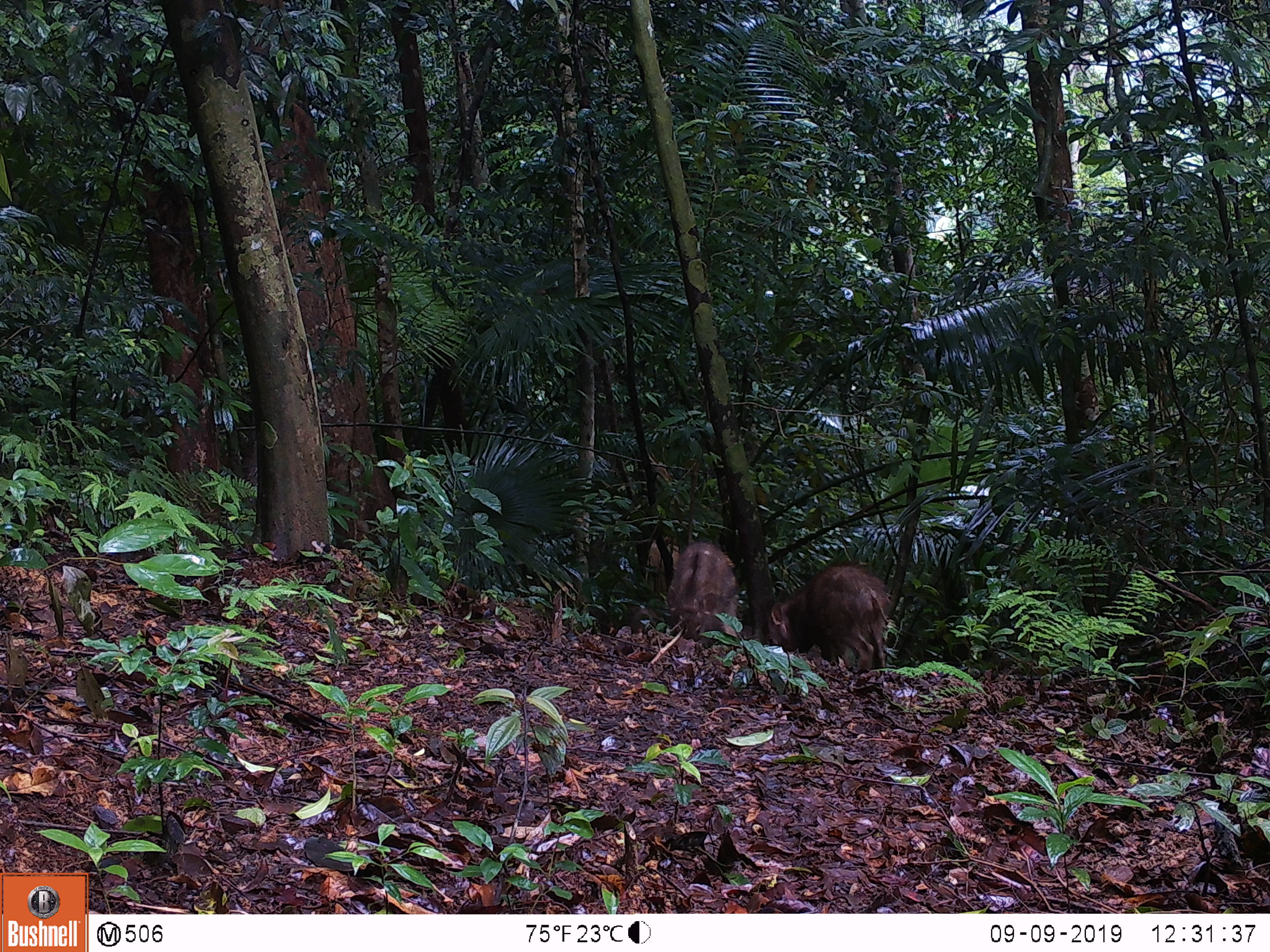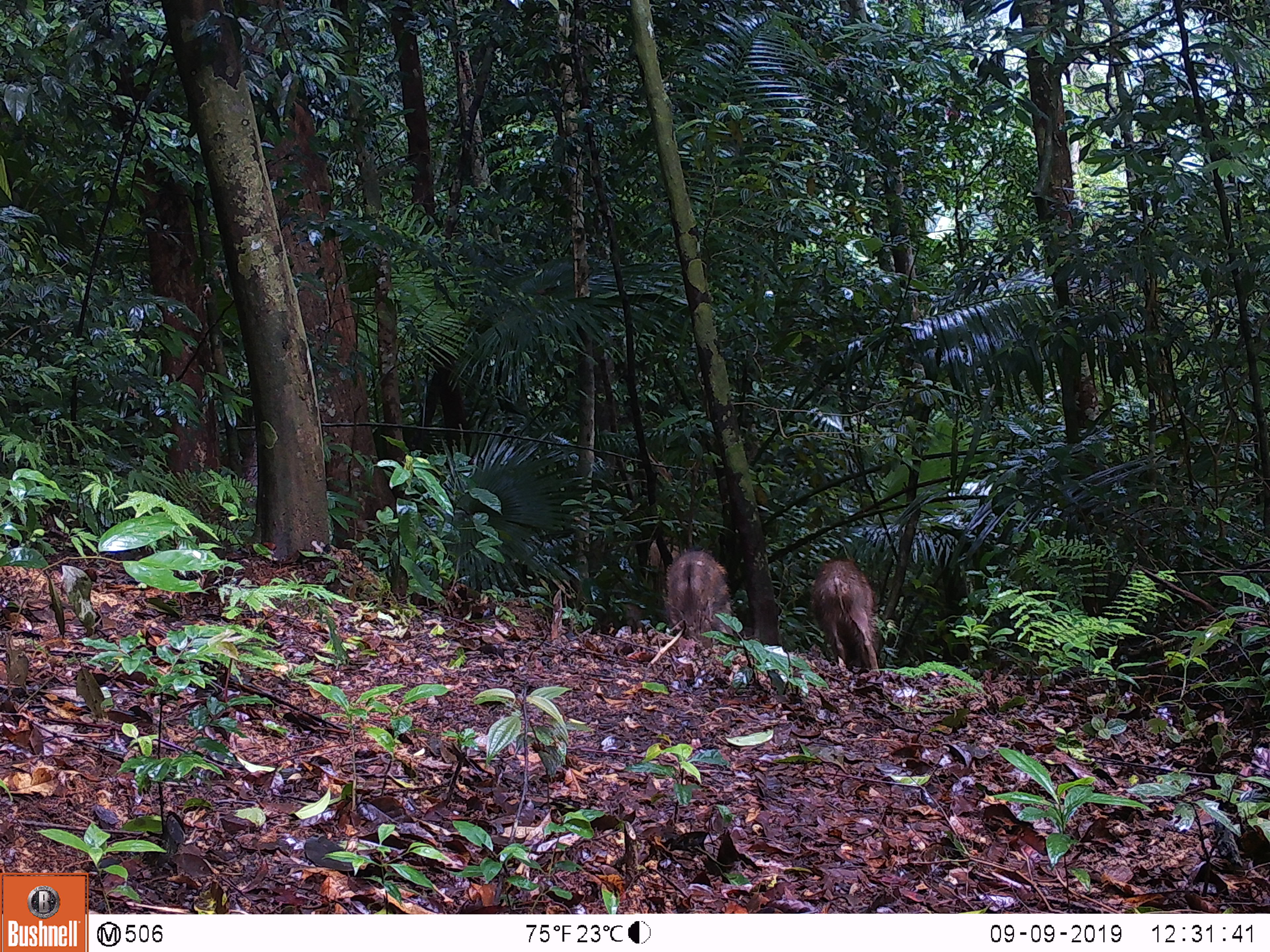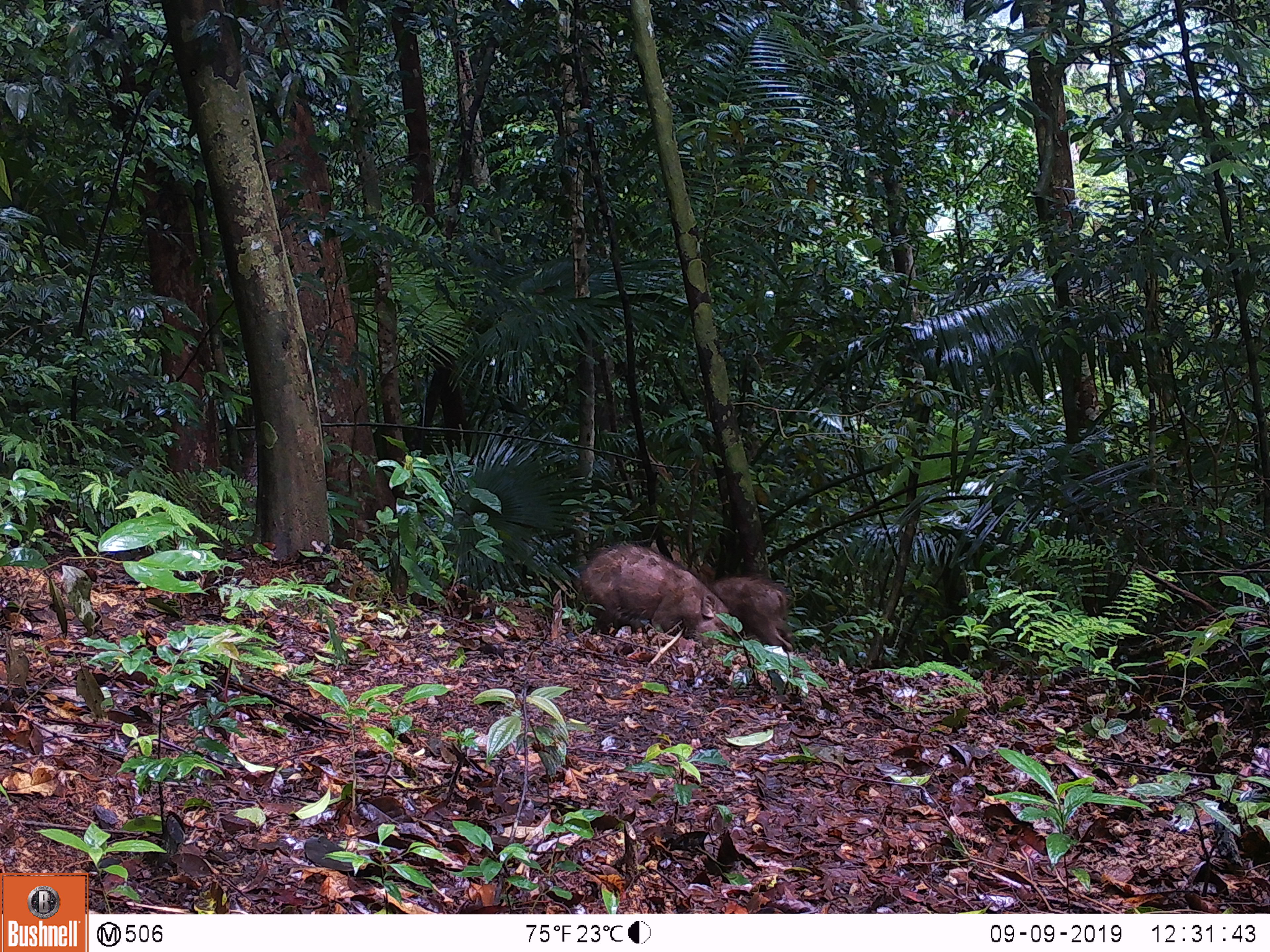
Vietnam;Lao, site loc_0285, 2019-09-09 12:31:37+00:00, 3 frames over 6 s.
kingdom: Animalia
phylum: Chordata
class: Mammalia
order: Artiodactyla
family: Suidae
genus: Sus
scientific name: Sus scrofa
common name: eurasian wild pig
Eurasian wild pig (Sus scrofa). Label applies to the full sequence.